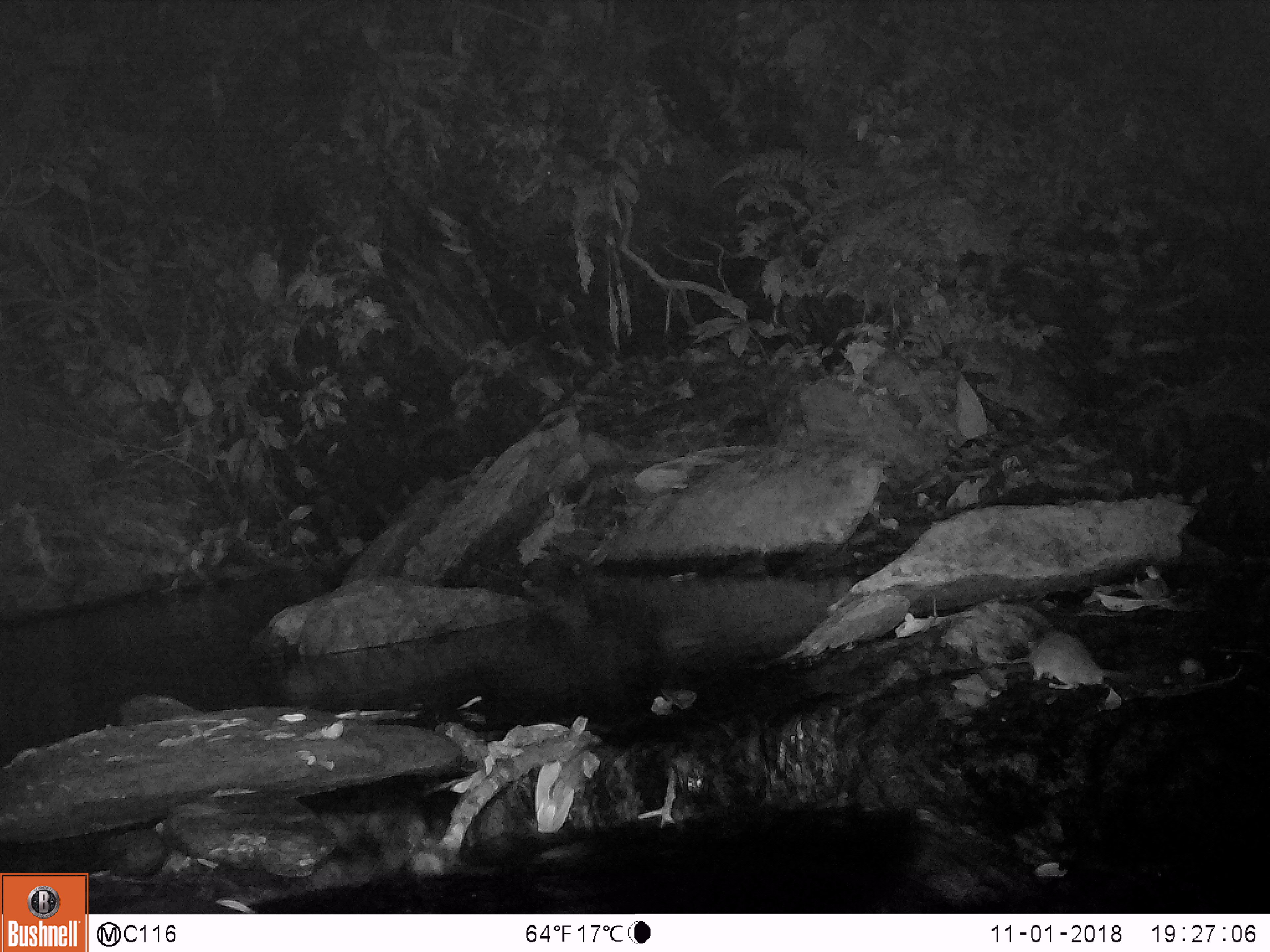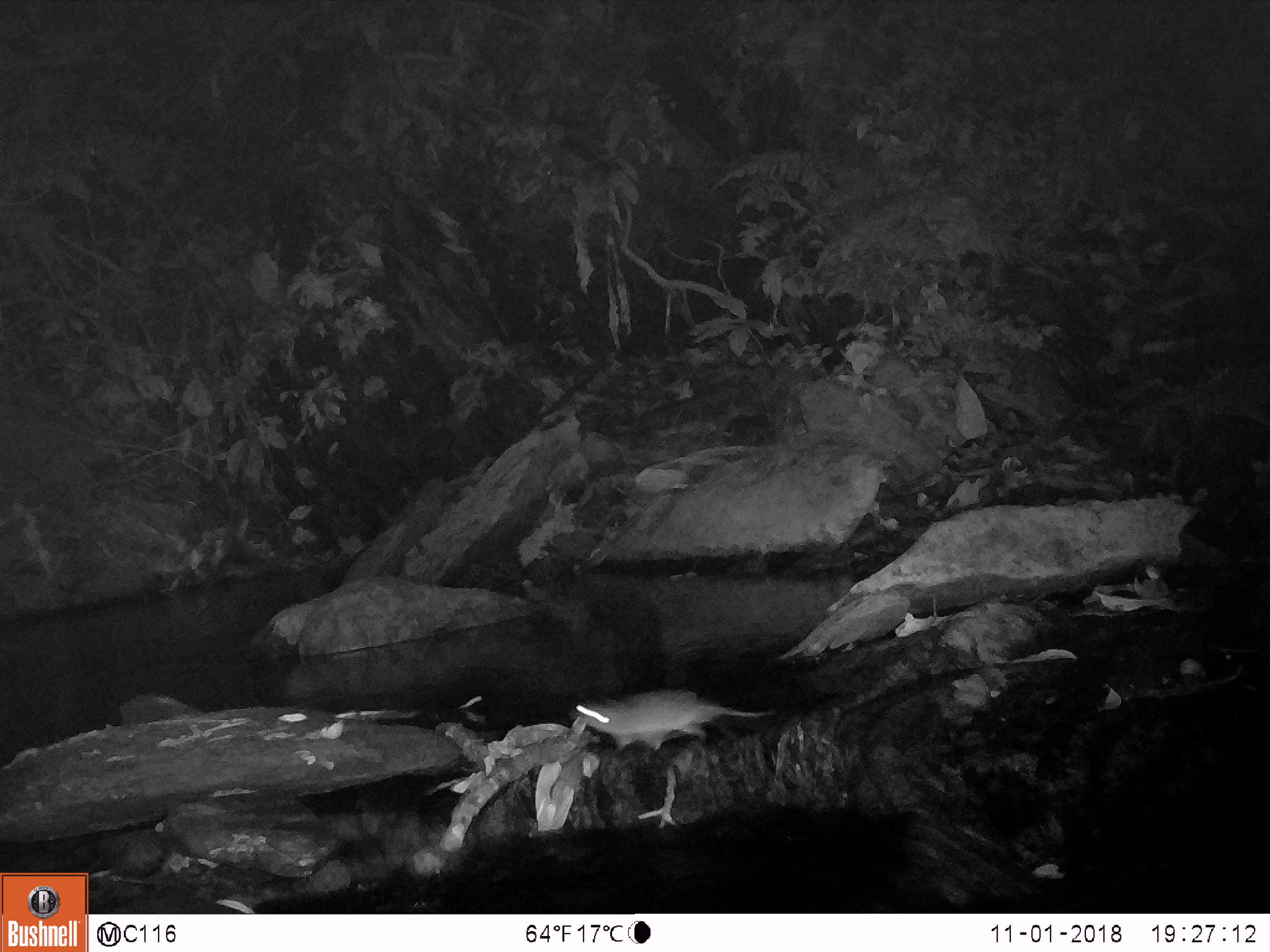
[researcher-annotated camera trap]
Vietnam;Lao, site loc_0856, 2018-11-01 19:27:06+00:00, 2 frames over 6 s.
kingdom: Animalia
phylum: Chordata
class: Mammalia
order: Rodentia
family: Muridae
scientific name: Muridae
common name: old-world mice and rats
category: unidentified murid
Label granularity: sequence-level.